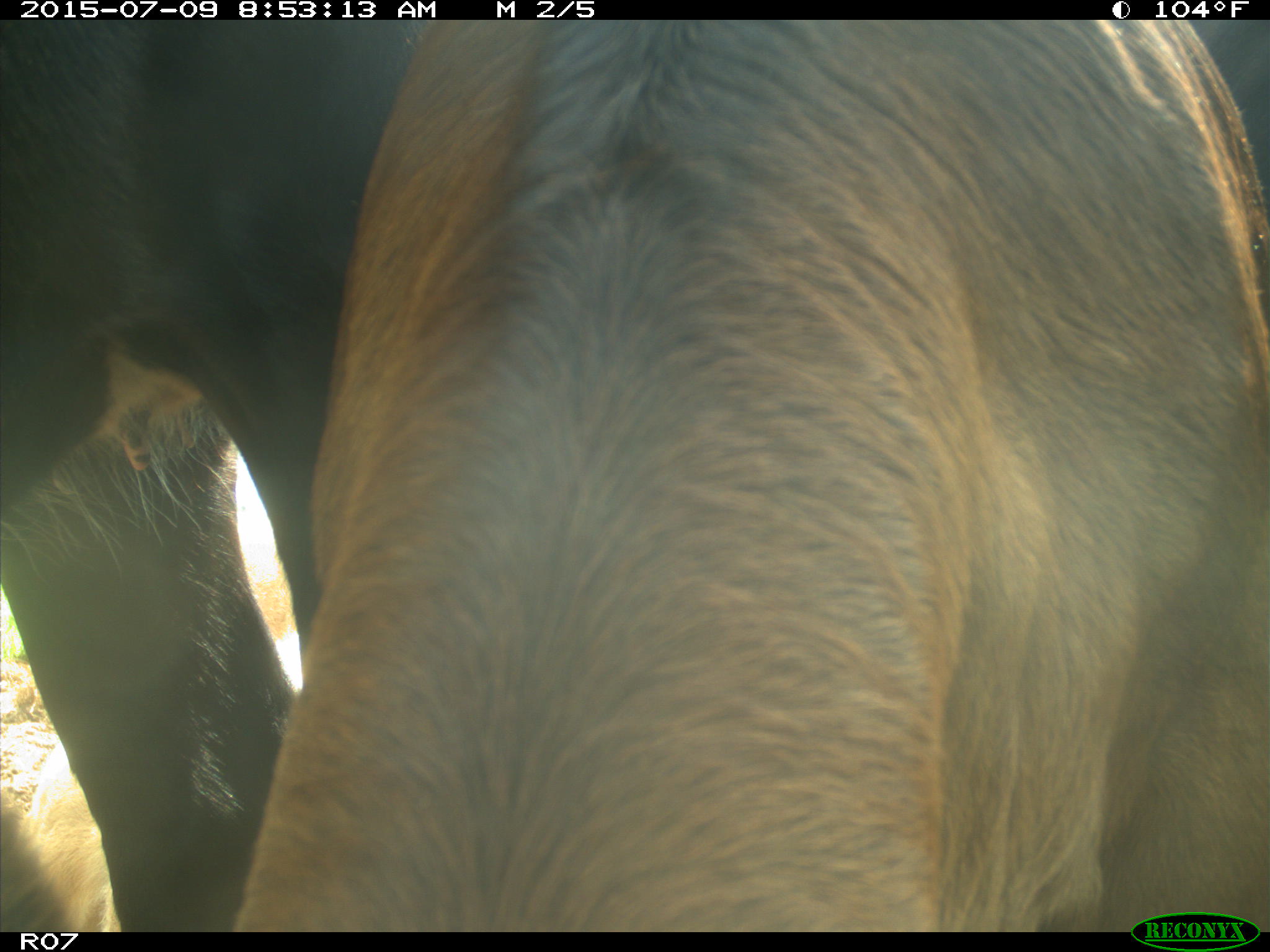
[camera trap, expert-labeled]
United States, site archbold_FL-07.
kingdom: Animalia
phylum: Chordata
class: Mammalia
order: Artiodactyla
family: Bovidae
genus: Bos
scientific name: Bos taurus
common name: domestic cow